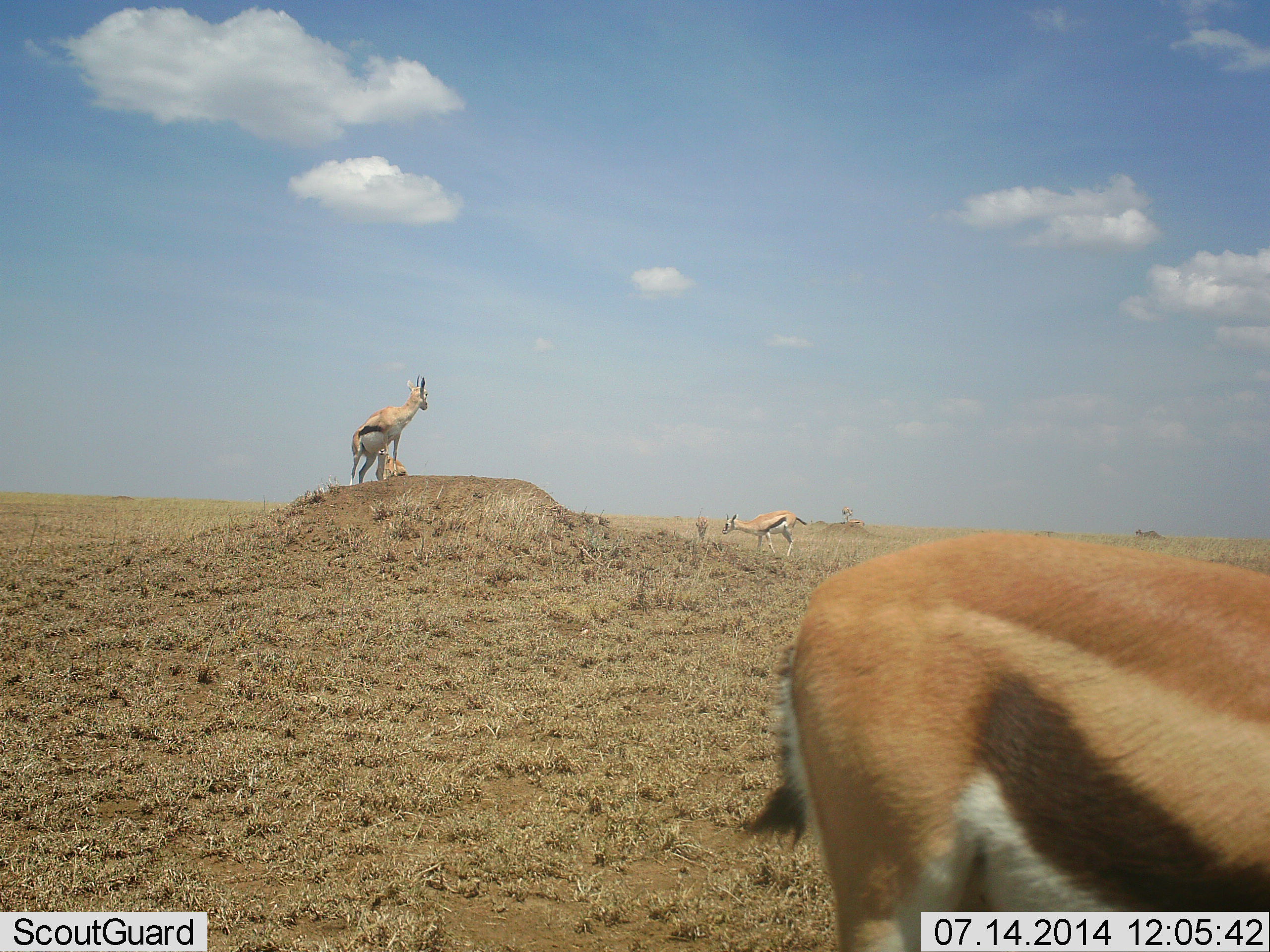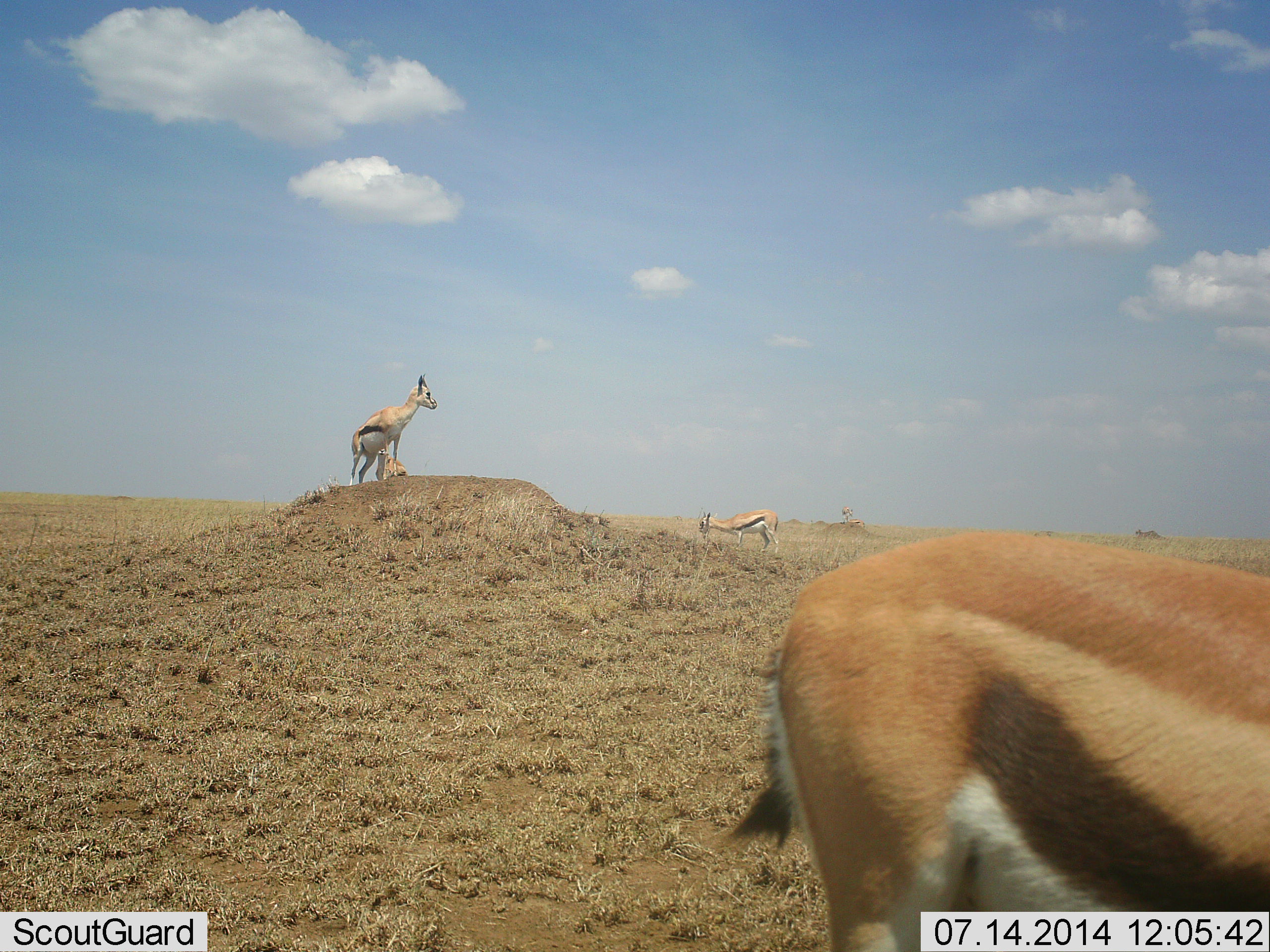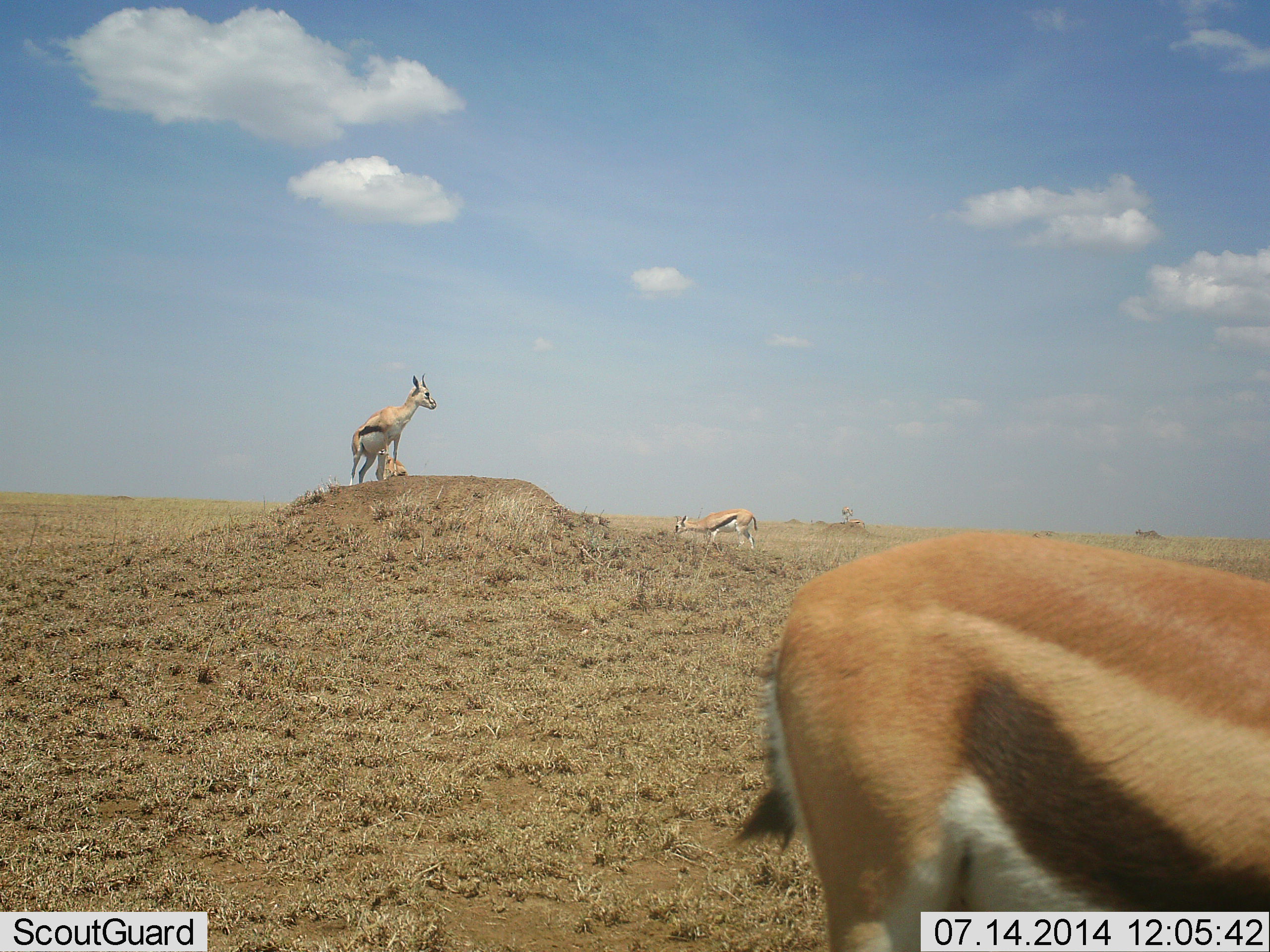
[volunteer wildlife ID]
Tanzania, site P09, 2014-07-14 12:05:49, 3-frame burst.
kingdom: Animalia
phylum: Chordata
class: Mammalia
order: Artiodactyla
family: Bovidae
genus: Eudorcas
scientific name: Eudorcas thomsonii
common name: thomson's gazelle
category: gazellethomsons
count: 4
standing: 80%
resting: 10%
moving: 40%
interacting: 0%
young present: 30%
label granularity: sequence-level